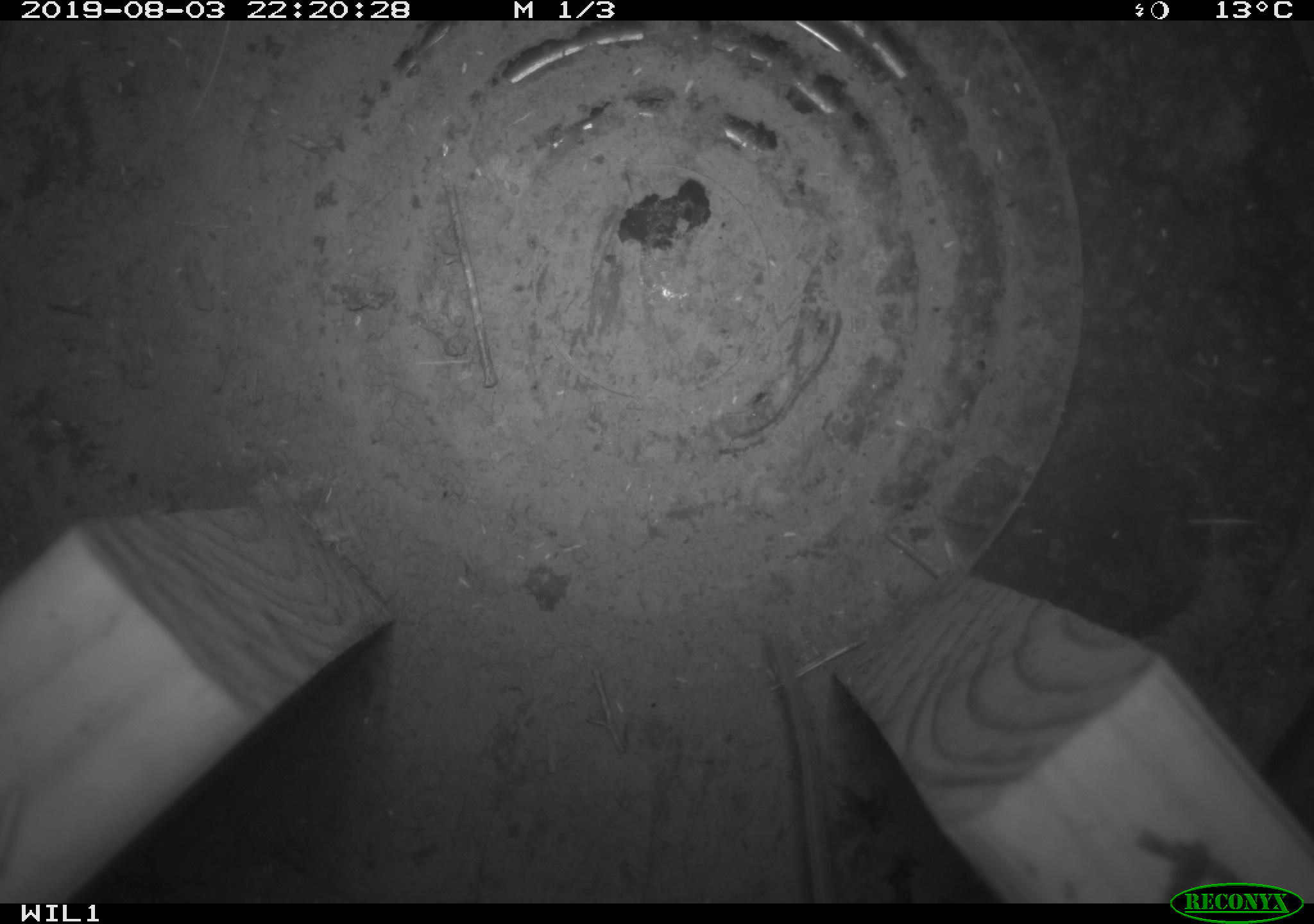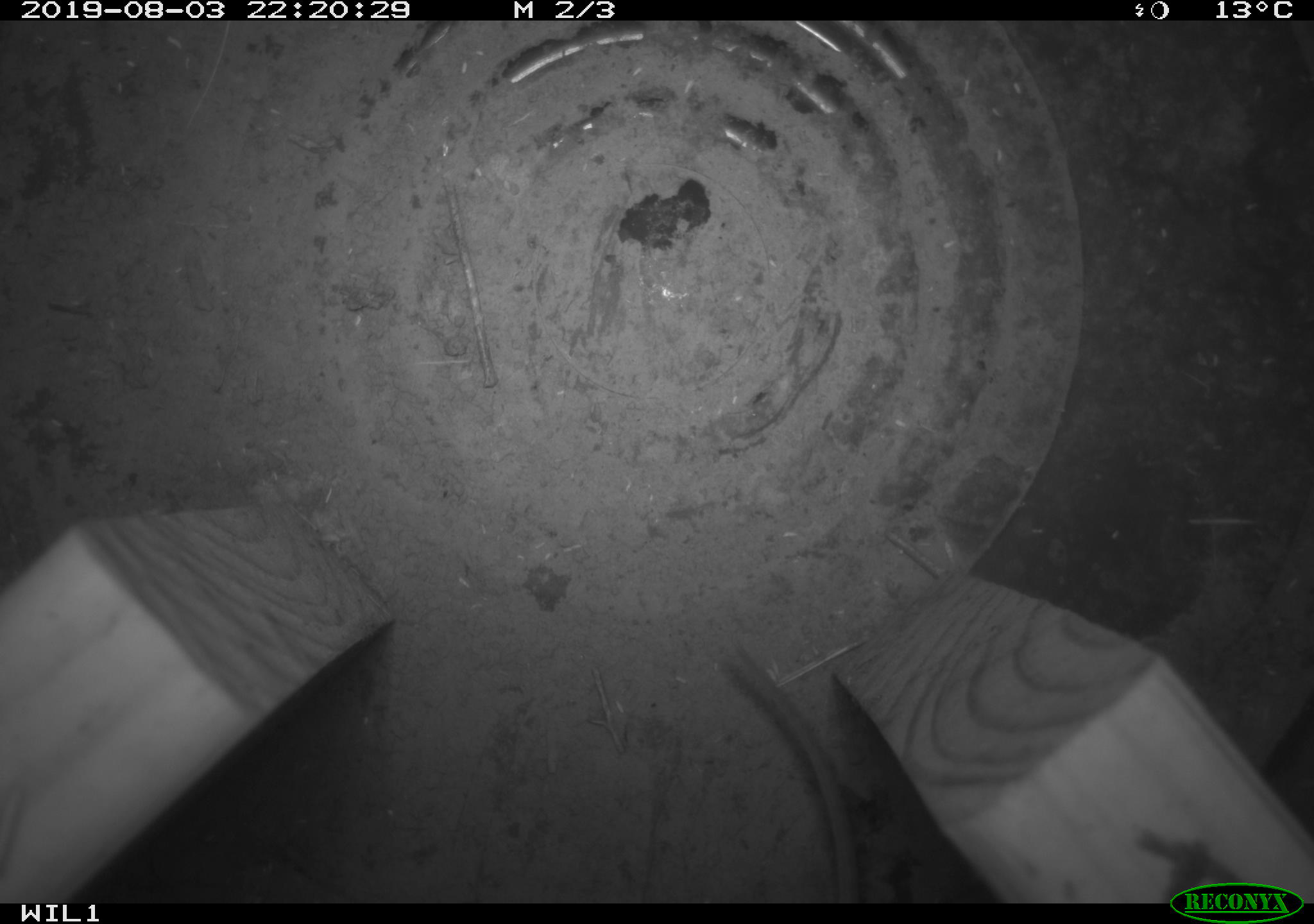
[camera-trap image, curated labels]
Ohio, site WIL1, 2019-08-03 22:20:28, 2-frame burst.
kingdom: Animalia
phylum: Chordata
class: Mammalia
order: Rodentia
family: Cricetidae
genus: Peromyscus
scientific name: Peromyscus leucopus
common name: white-footed mouse